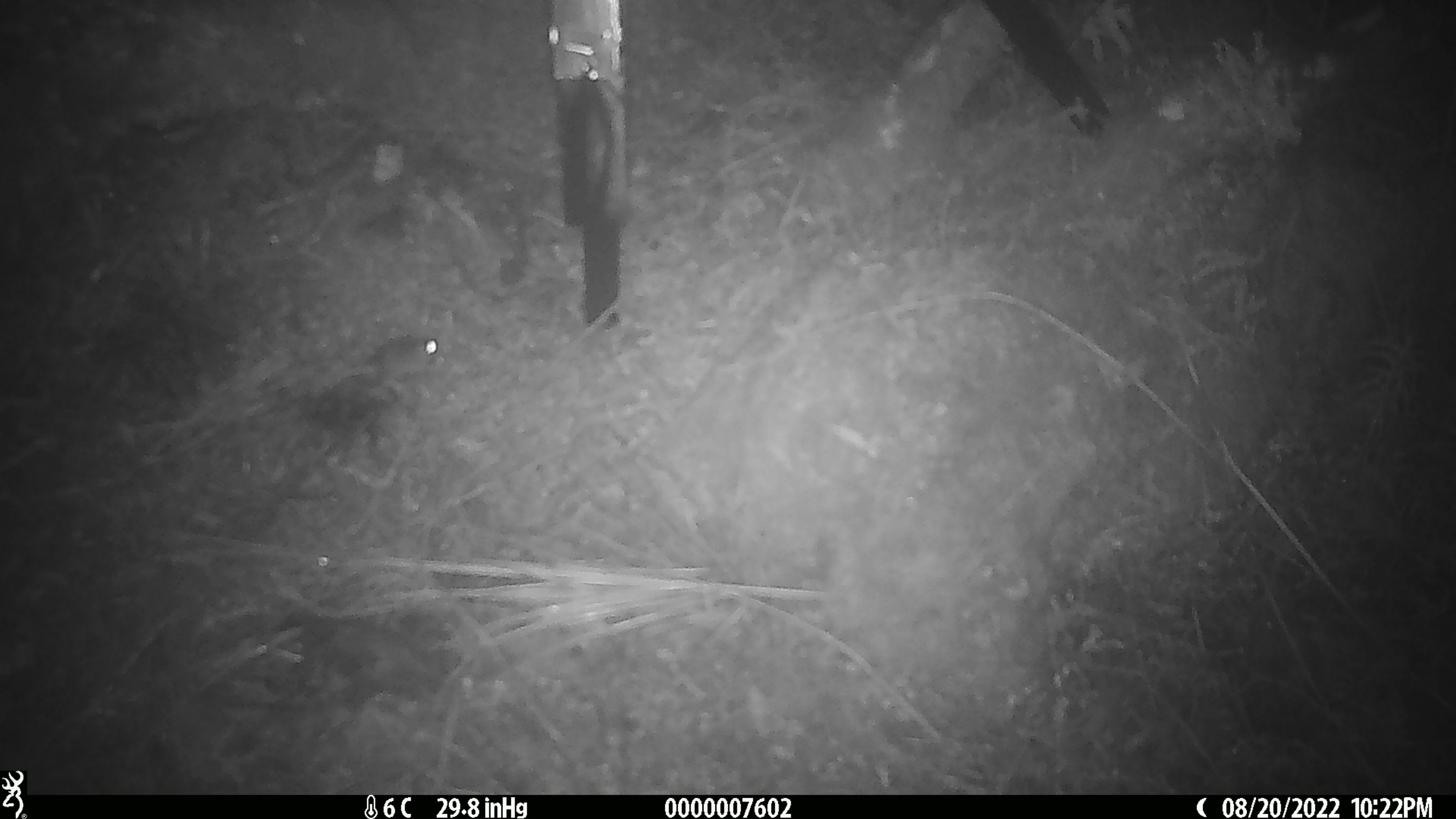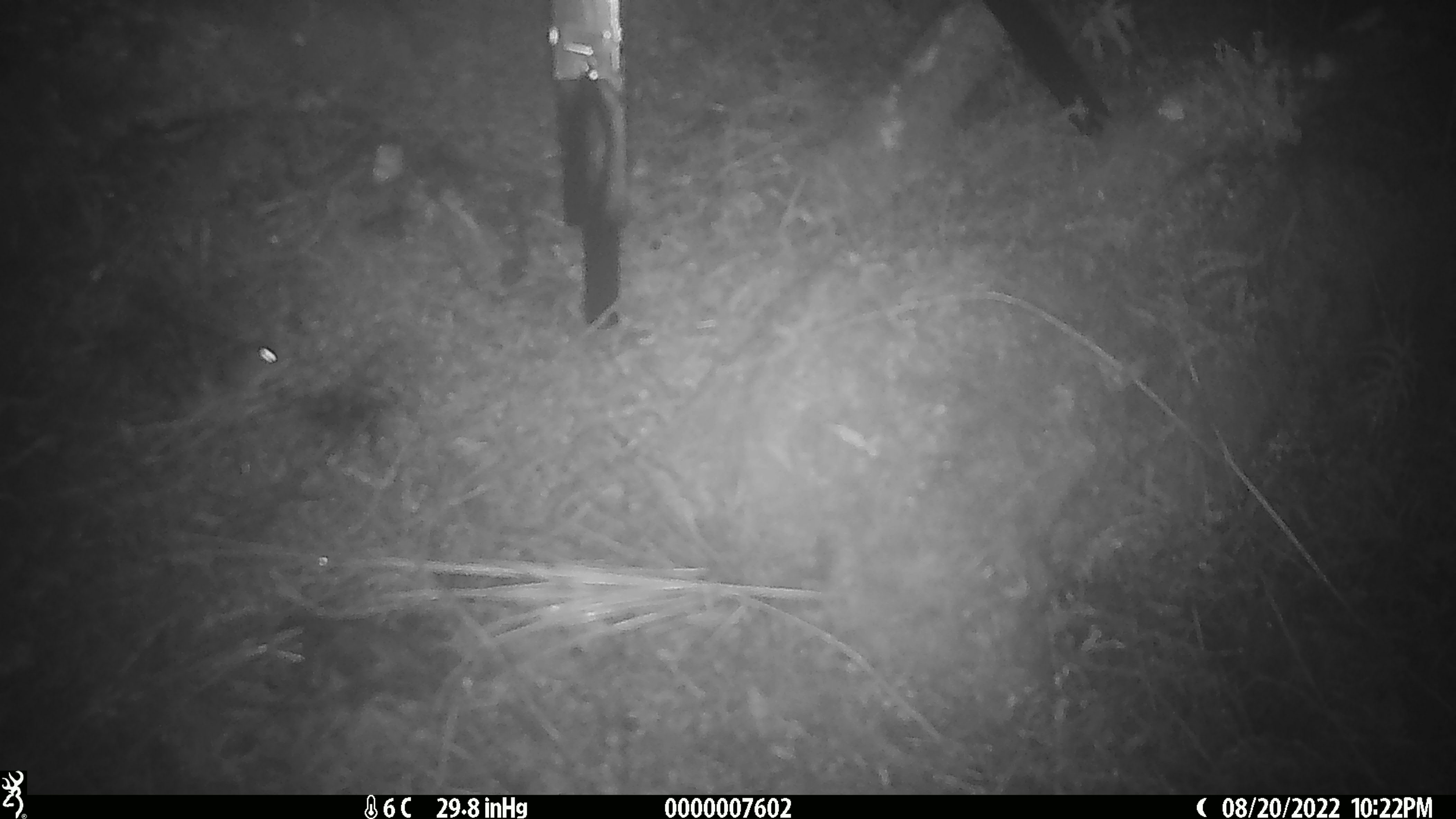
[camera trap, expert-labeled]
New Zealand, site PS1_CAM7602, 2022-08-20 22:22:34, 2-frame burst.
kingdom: Animalia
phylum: Chordata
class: Mammalia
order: Rodentia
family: Muridae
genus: Mus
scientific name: Mus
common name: mouse